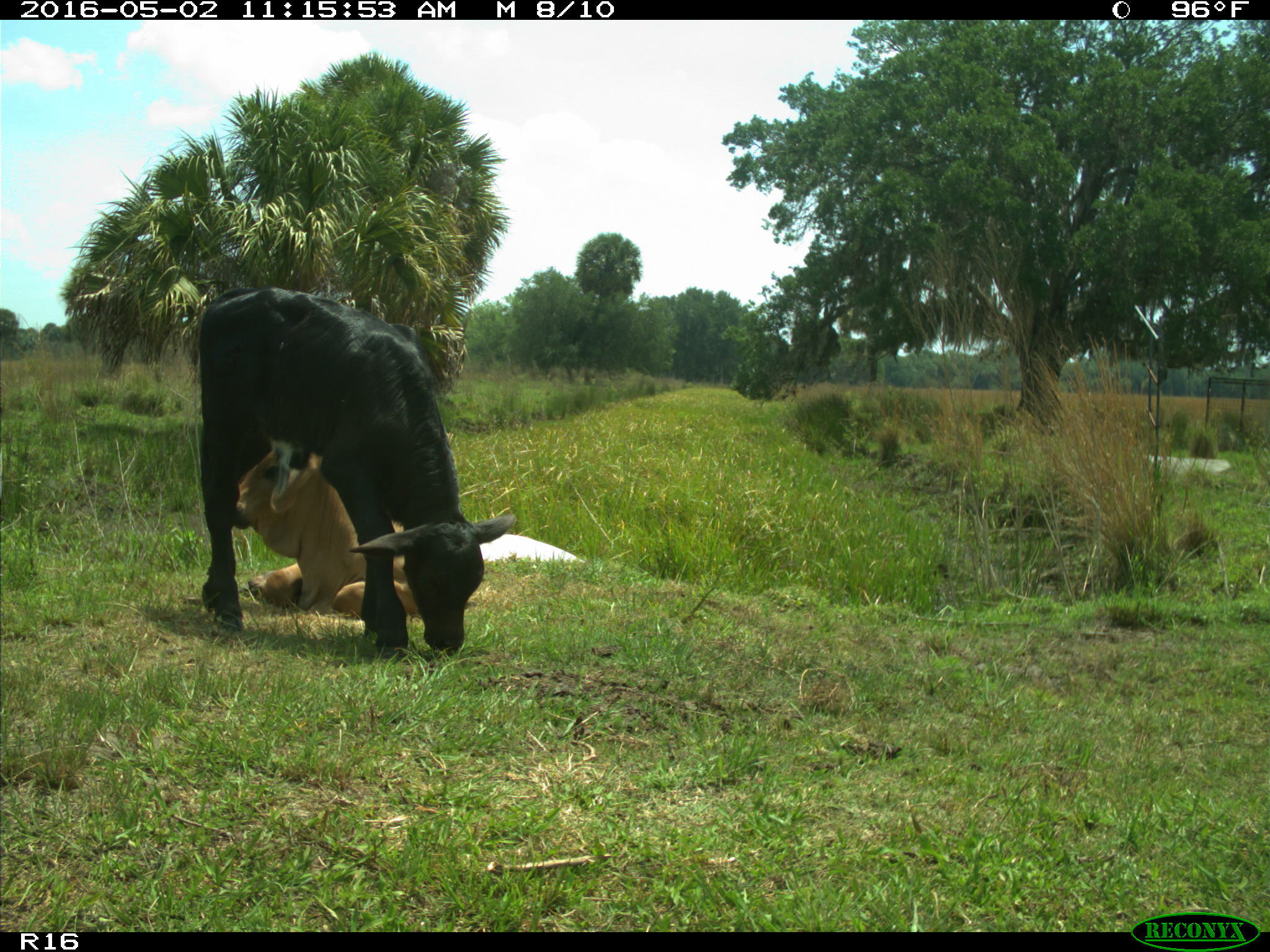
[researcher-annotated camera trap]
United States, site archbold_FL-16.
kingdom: Animalia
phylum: Chordata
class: Mammalia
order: Artiodactyla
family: Bovidae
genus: Bos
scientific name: Bos taurus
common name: domestic cow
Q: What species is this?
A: Bos taurus (domestic cow).